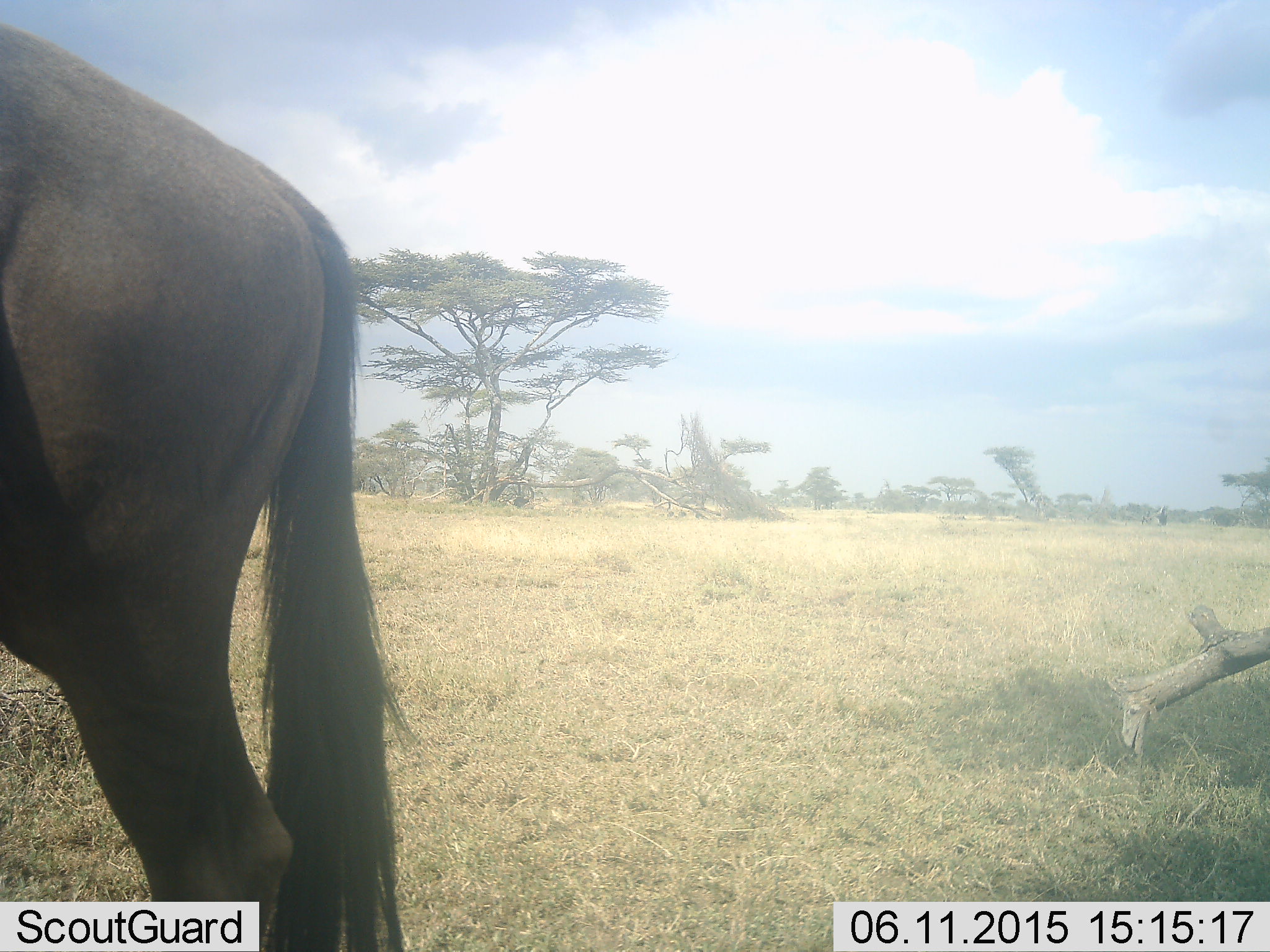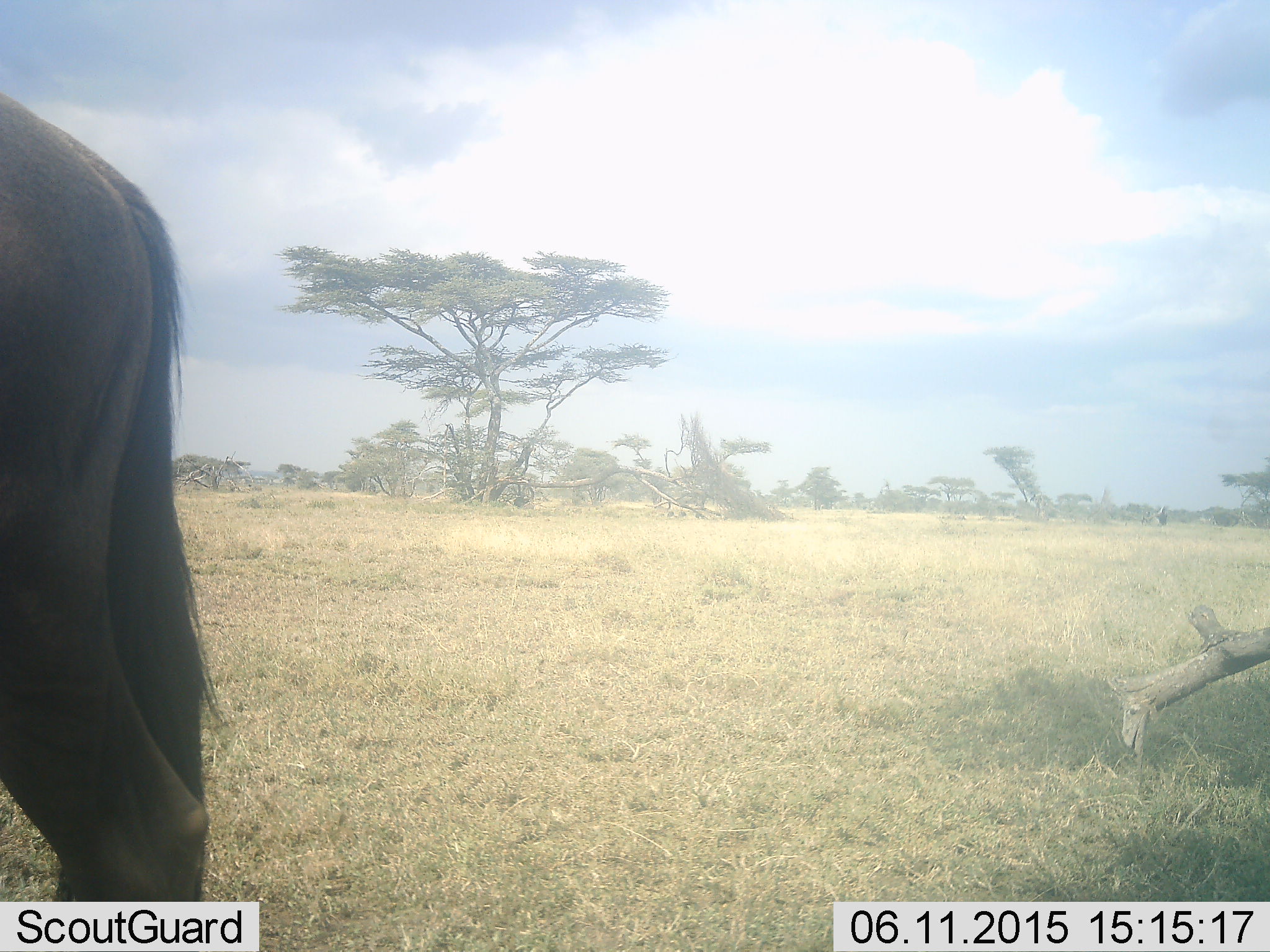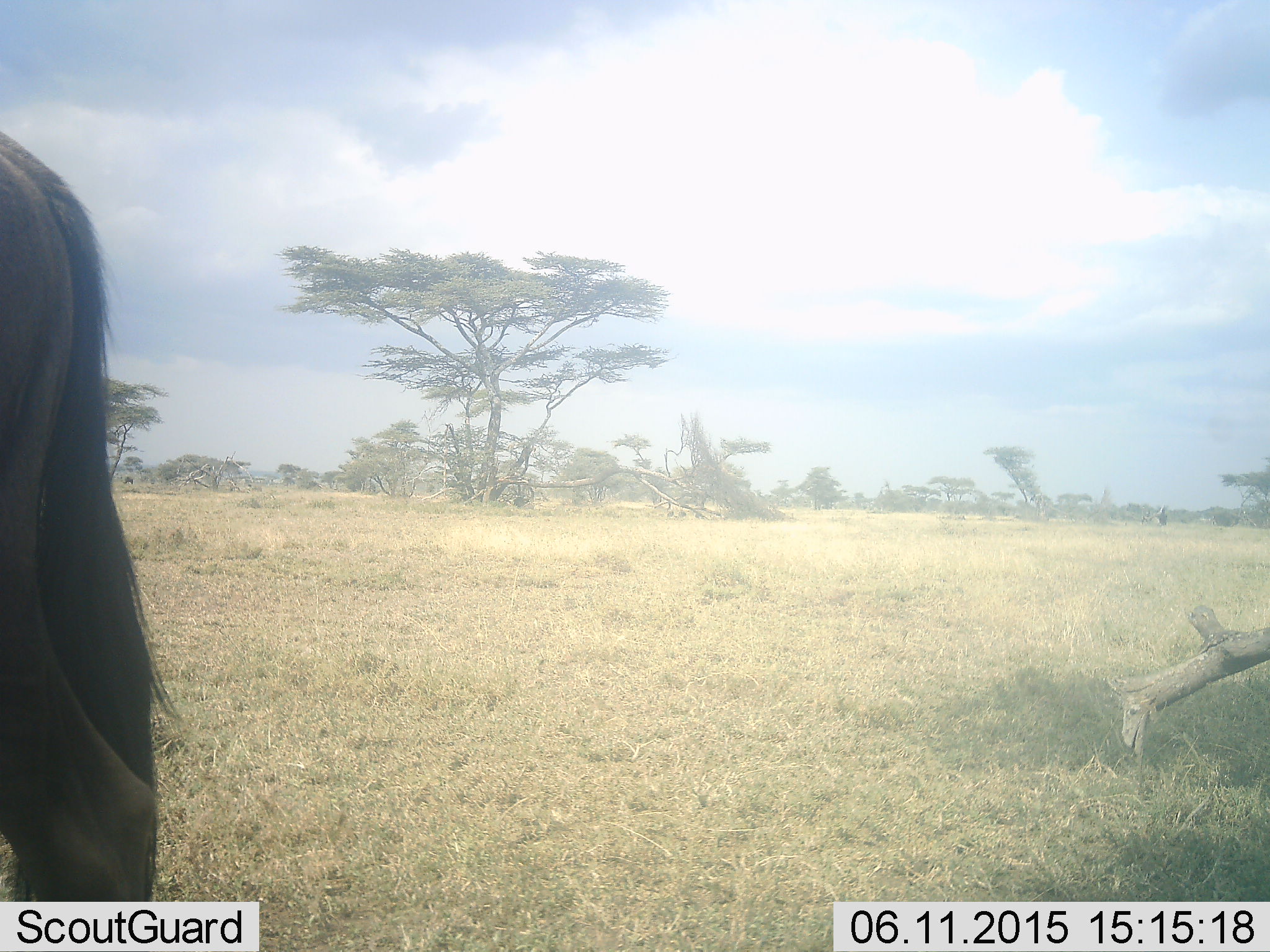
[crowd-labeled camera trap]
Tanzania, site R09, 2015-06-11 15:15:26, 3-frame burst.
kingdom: Animalia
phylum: Chordata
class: Mammalia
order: Artiodactyla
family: Bovidae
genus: Connochaetes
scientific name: Connochaetes taurinus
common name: blue wildebeest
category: wildebeest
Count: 1.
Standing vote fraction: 40%.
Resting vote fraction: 10%.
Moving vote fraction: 50%.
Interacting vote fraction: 0%.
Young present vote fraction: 0%.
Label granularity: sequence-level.